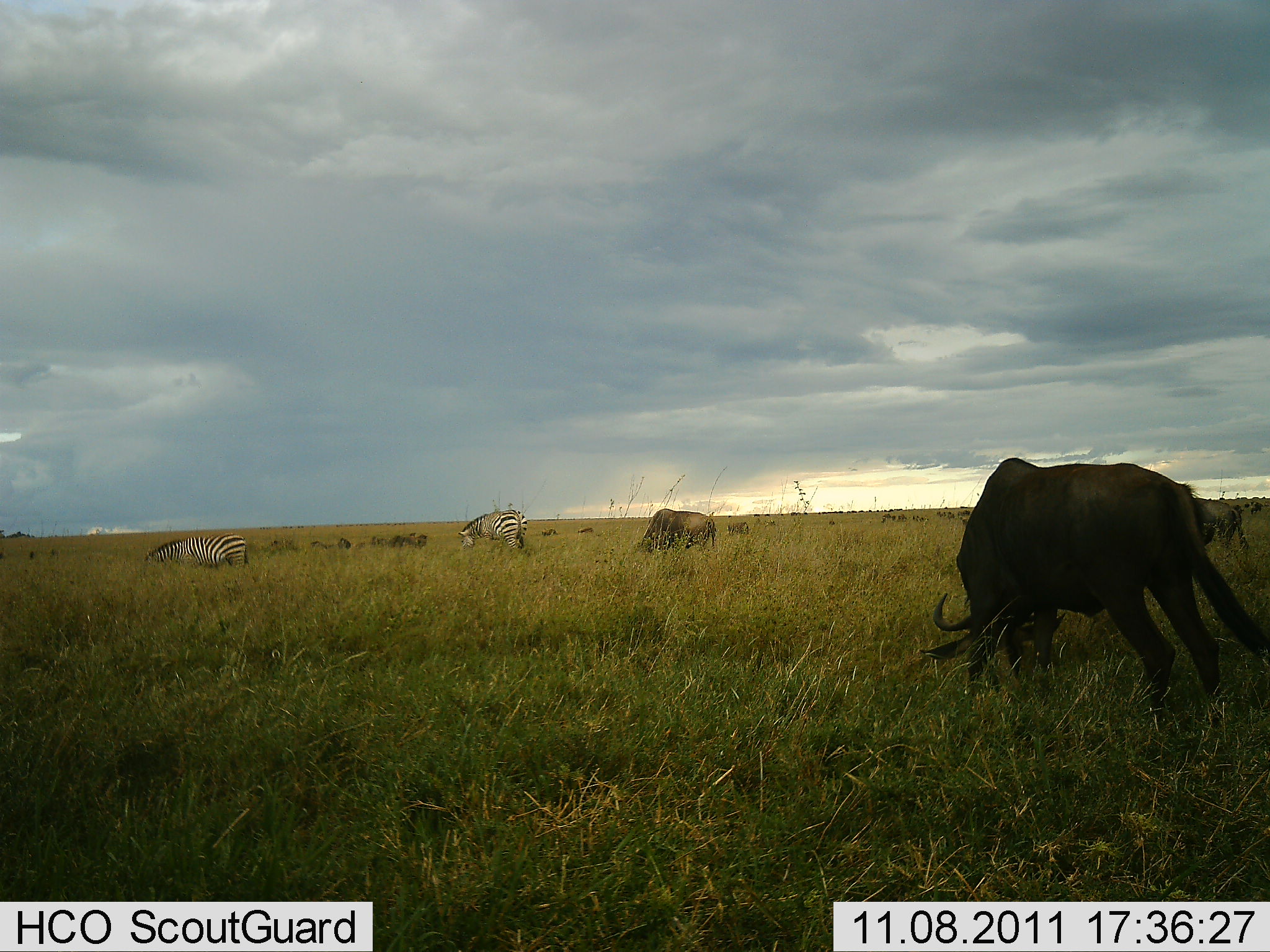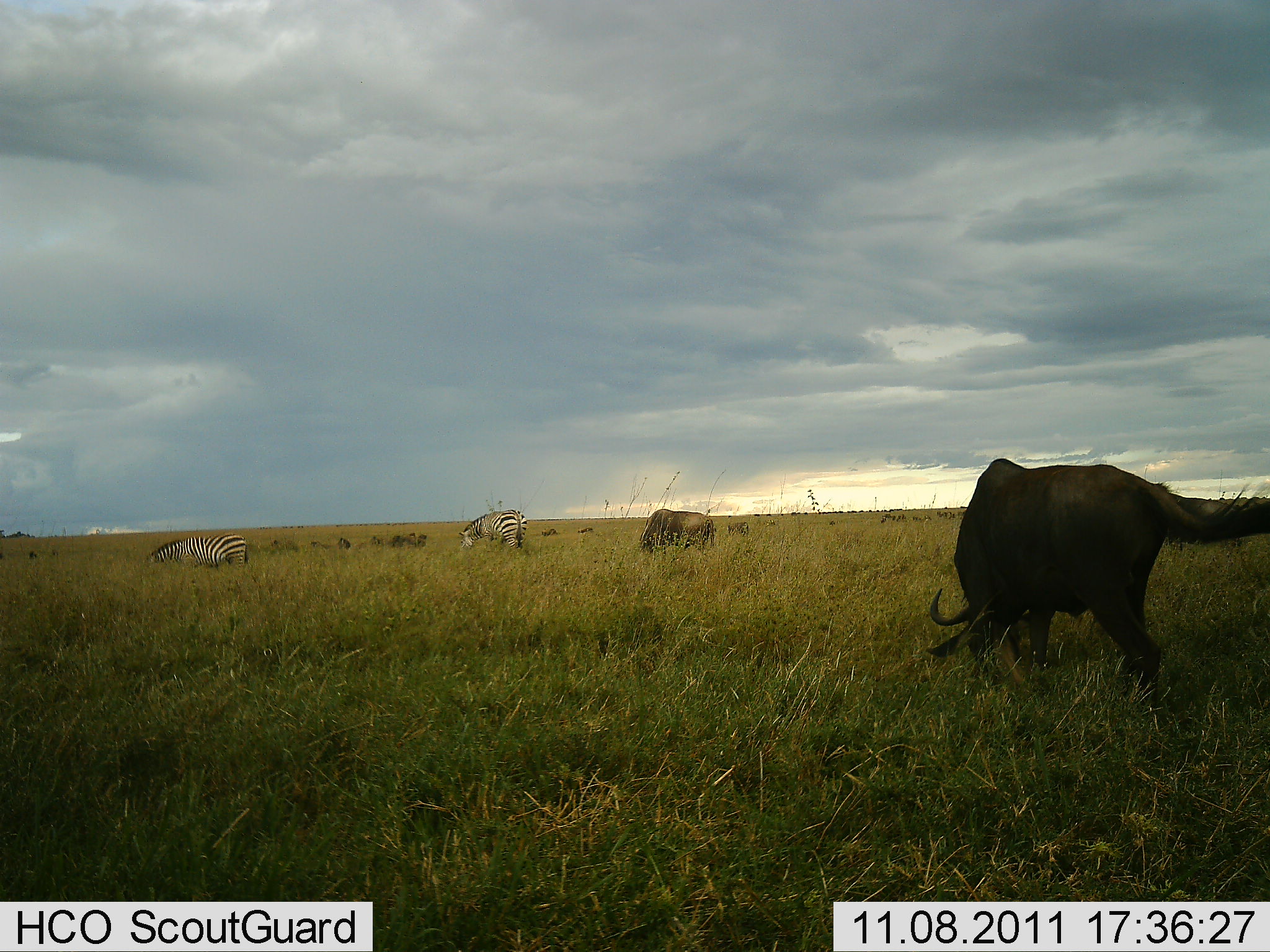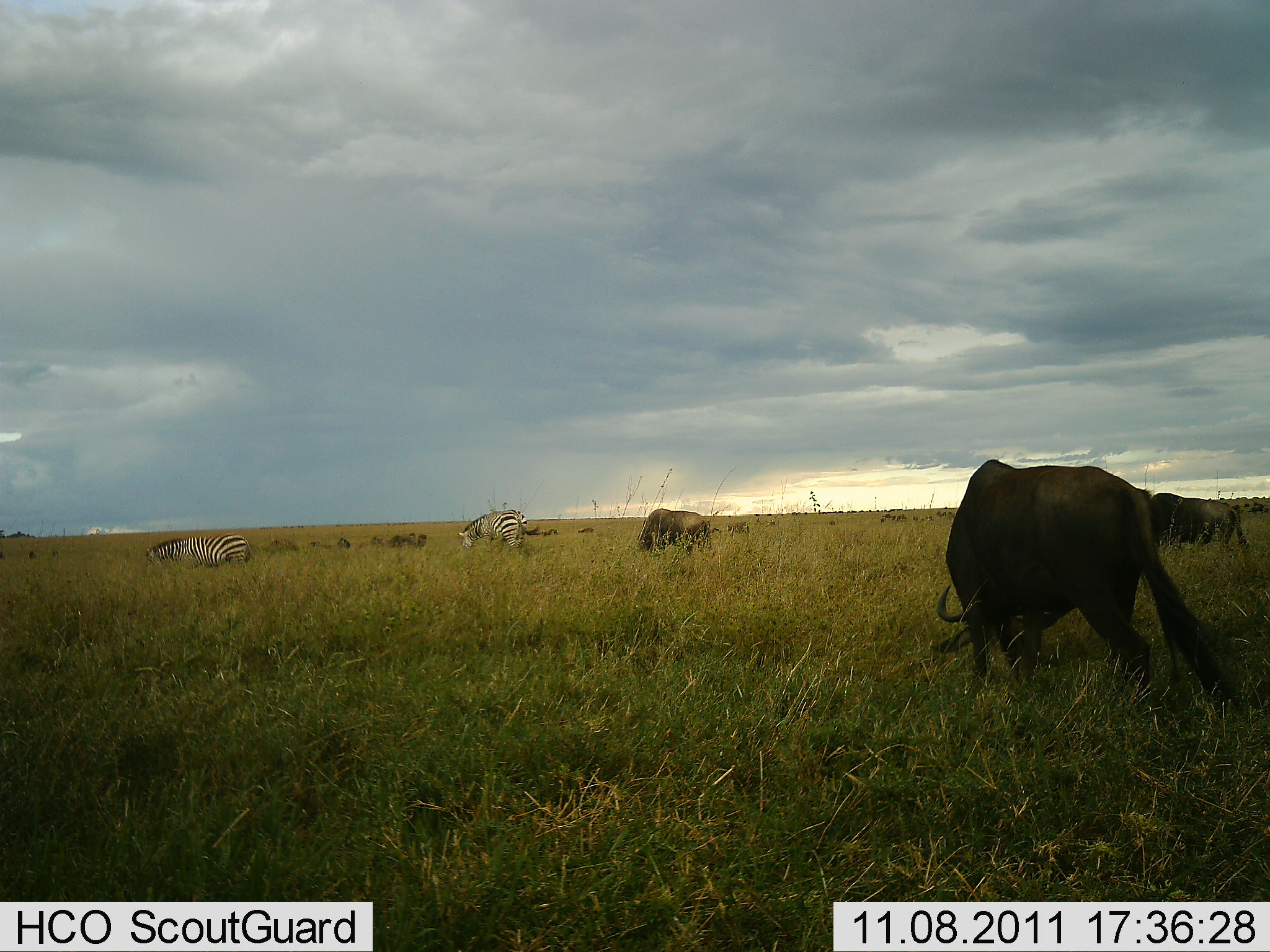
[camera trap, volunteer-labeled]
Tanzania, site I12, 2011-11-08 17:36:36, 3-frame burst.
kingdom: Animalia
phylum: Chordata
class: Mammalia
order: Artiodactyla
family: Bovidae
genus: Connochaetes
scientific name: Connochaetes taurinus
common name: blue wildebeest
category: wildebeest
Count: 2.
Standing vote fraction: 21%.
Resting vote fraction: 0%.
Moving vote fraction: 0%.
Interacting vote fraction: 0%.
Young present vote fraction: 0%.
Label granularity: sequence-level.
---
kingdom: Animalia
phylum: Chordata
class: Mammalia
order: Perissodactyla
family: Equidae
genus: Equus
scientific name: Equus quagga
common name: plains zebra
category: zebra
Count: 2.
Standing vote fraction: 30%.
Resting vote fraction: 0%.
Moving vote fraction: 0%.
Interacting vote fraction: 0%.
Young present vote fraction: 0%.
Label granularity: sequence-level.